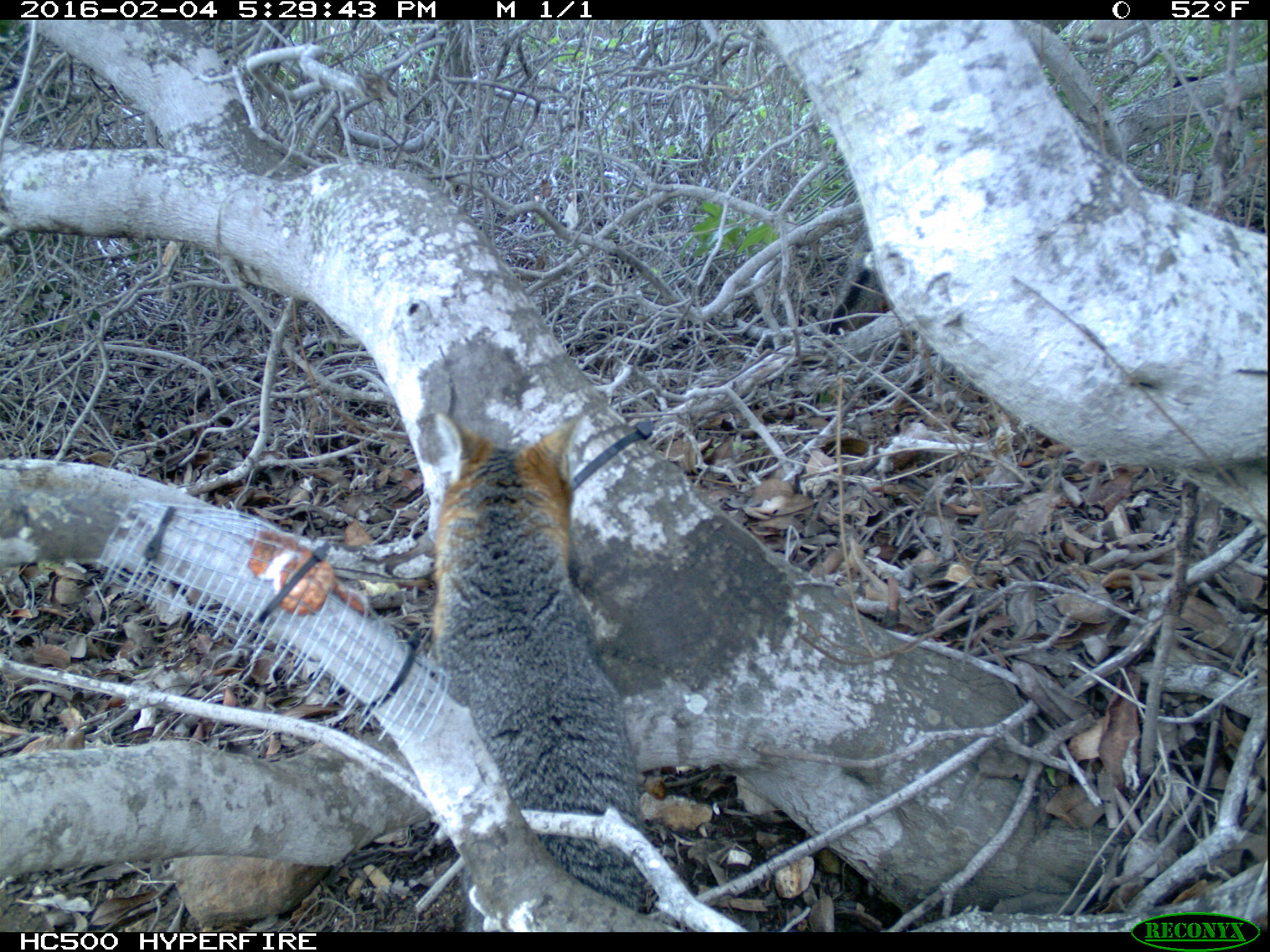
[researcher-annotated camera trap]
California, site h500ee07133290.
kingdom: Animalia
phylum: Chordata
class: Mammalia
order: Carnivora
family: Canidae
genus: Urocyon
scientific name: Urocyon littoralis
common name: island fox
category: fox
Fox (island fox) (Urocyon littoralis).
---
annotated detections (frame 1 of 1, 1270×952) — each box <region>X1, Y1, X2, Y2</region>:
fox: <region>430, 412, 644, 932</region>